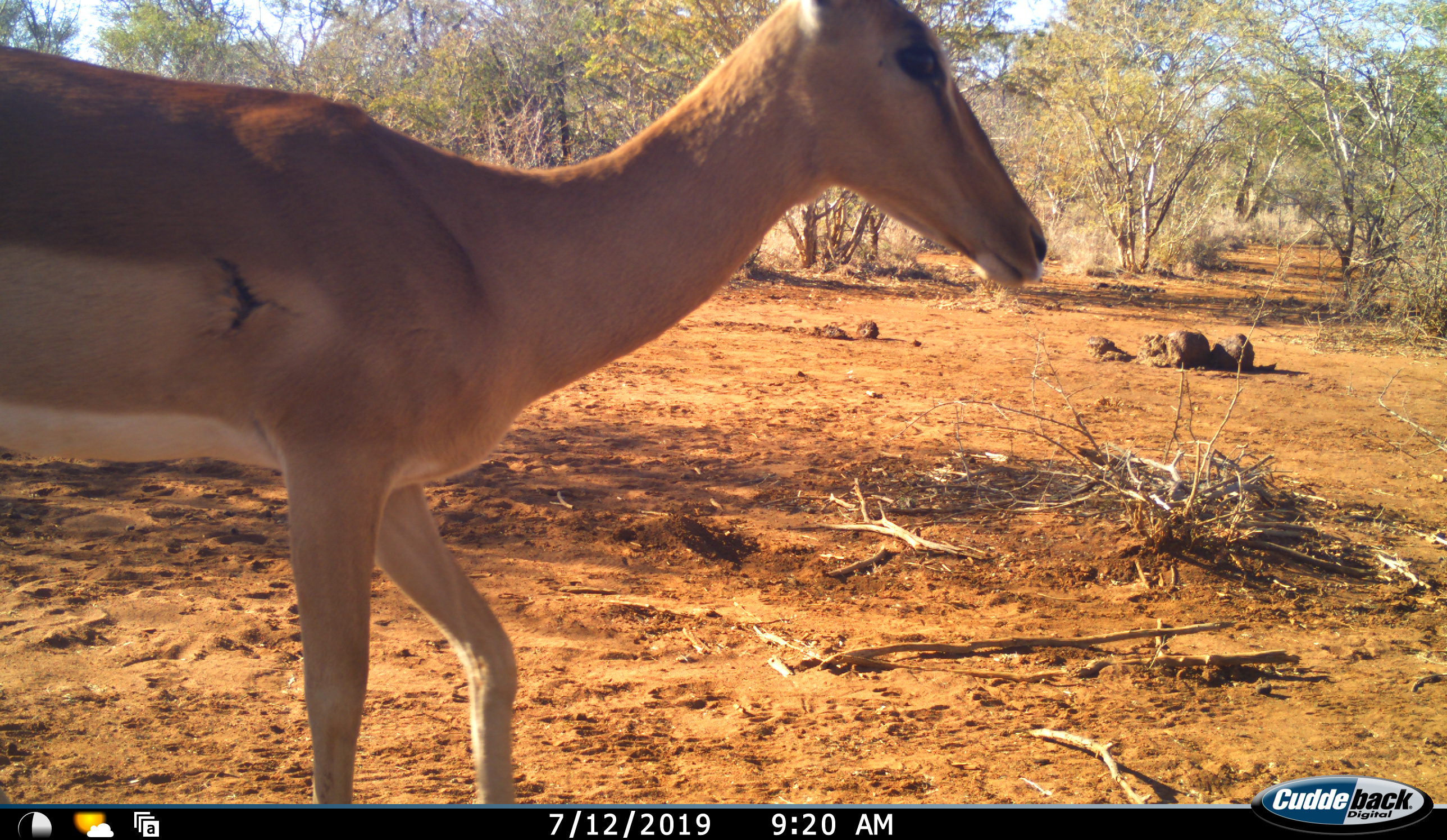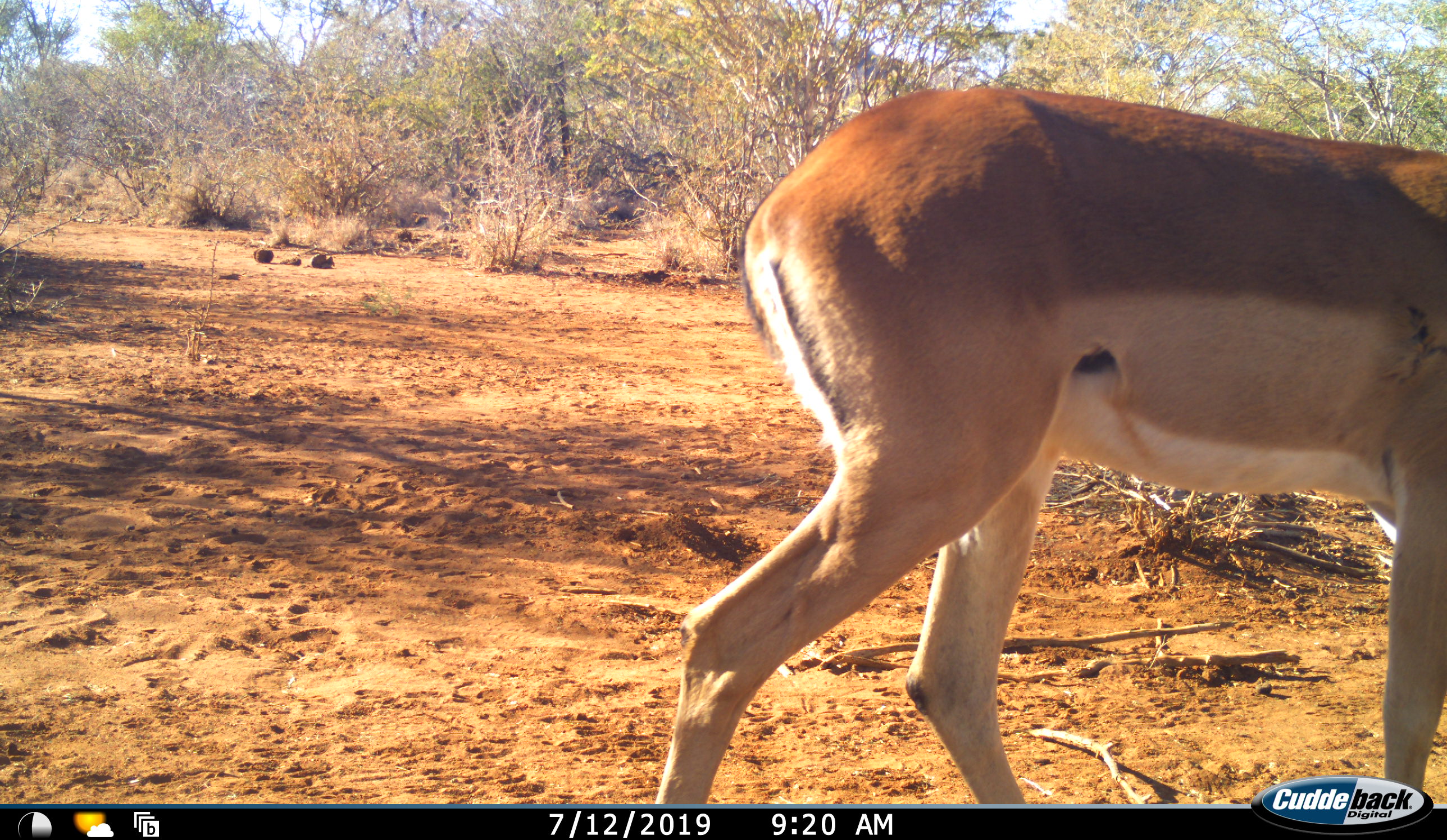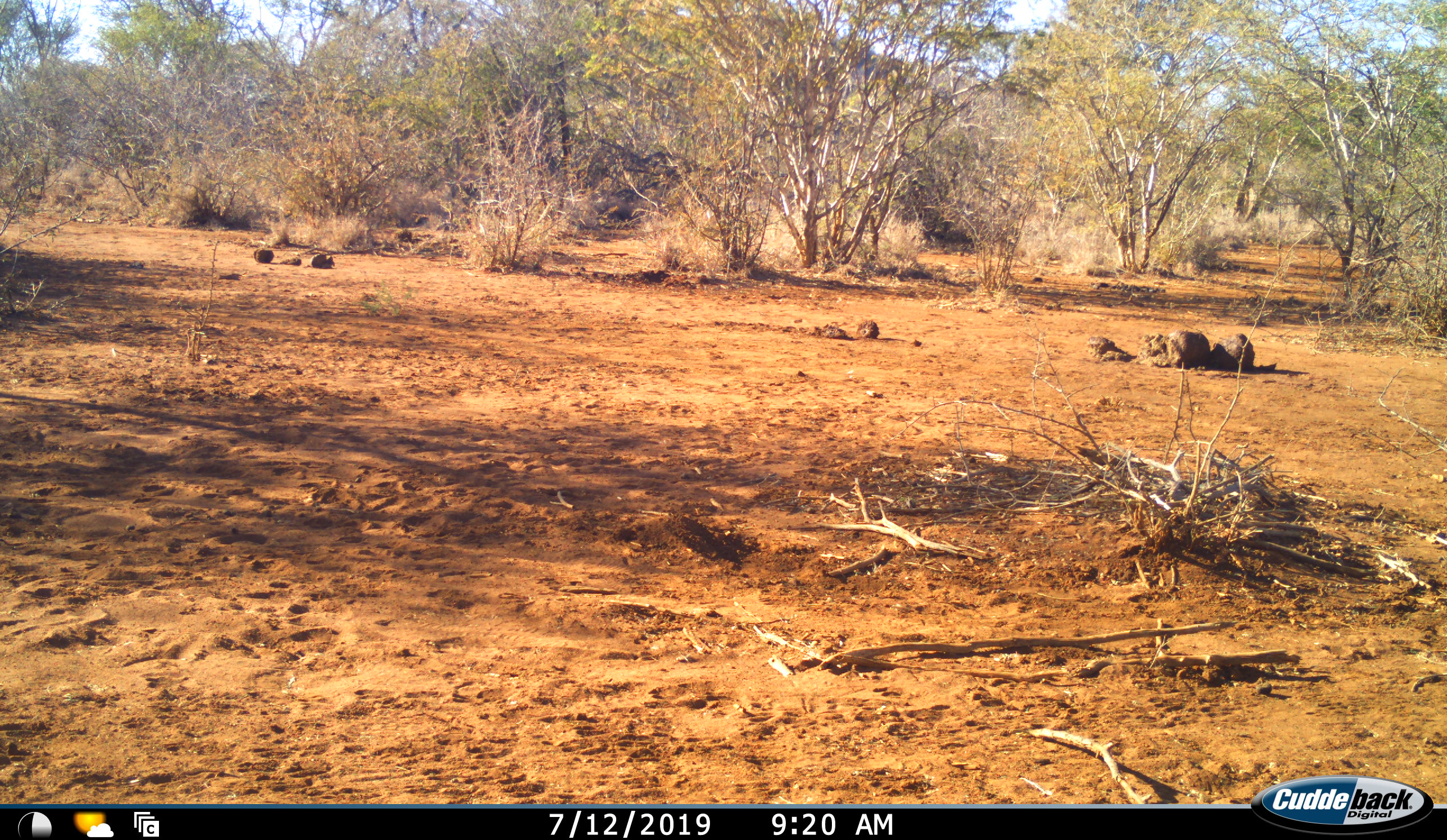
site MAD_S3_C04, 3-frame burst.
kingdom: Animalia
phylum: Chordata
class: Mammalia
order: Artiodactyla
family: Bovidae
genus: Aepyceros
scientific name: Aepyceros melampus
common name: impala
Impala (Aepyceros melampus), count 1. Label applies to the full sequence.